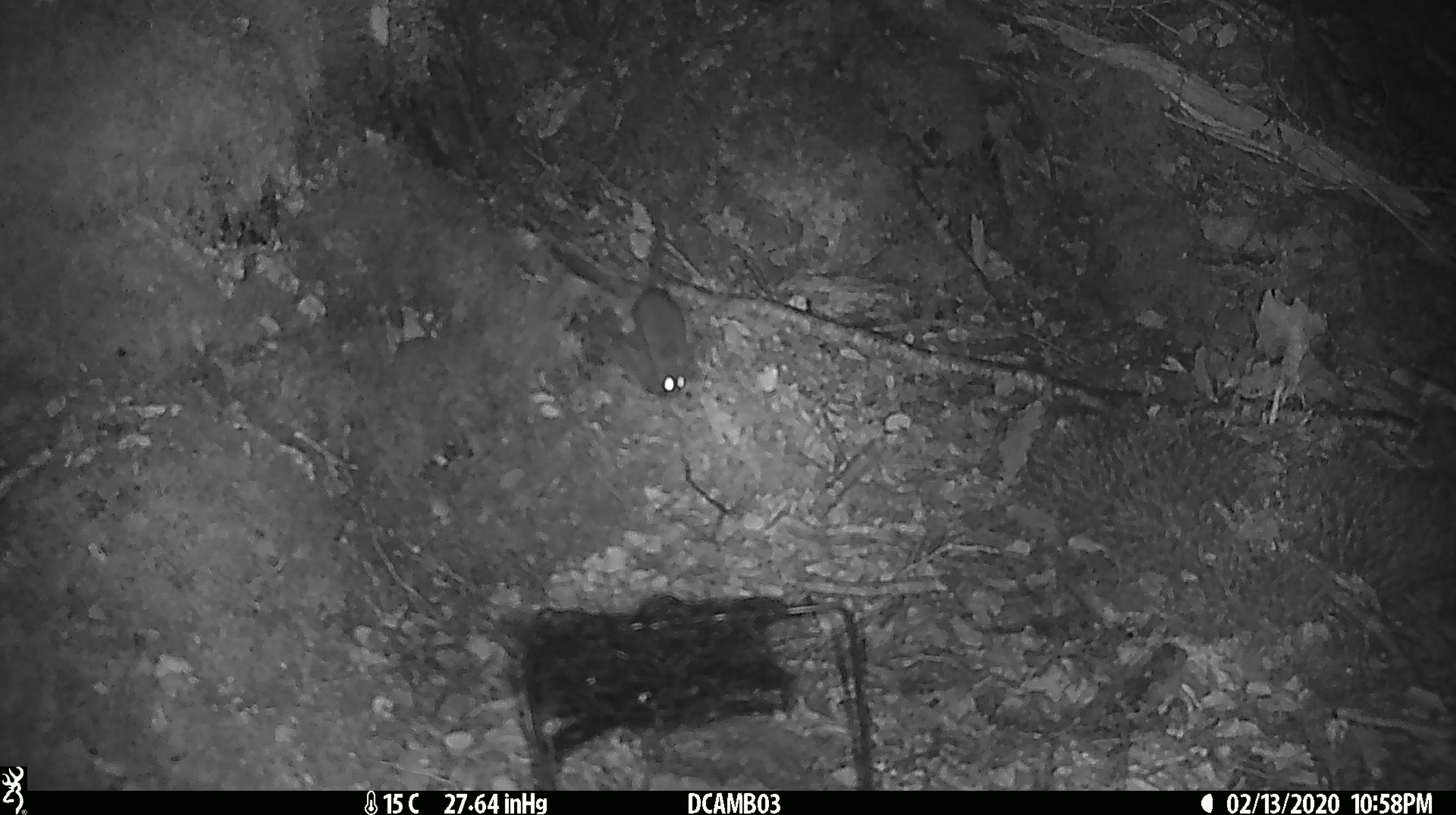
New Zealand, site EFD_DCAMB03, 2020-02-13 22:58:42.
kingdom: Animalia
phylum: Chordata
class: Mammalia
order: Rodentia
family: Muridae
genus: Mus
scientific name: Mus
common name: mouse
Mouse (Mus).